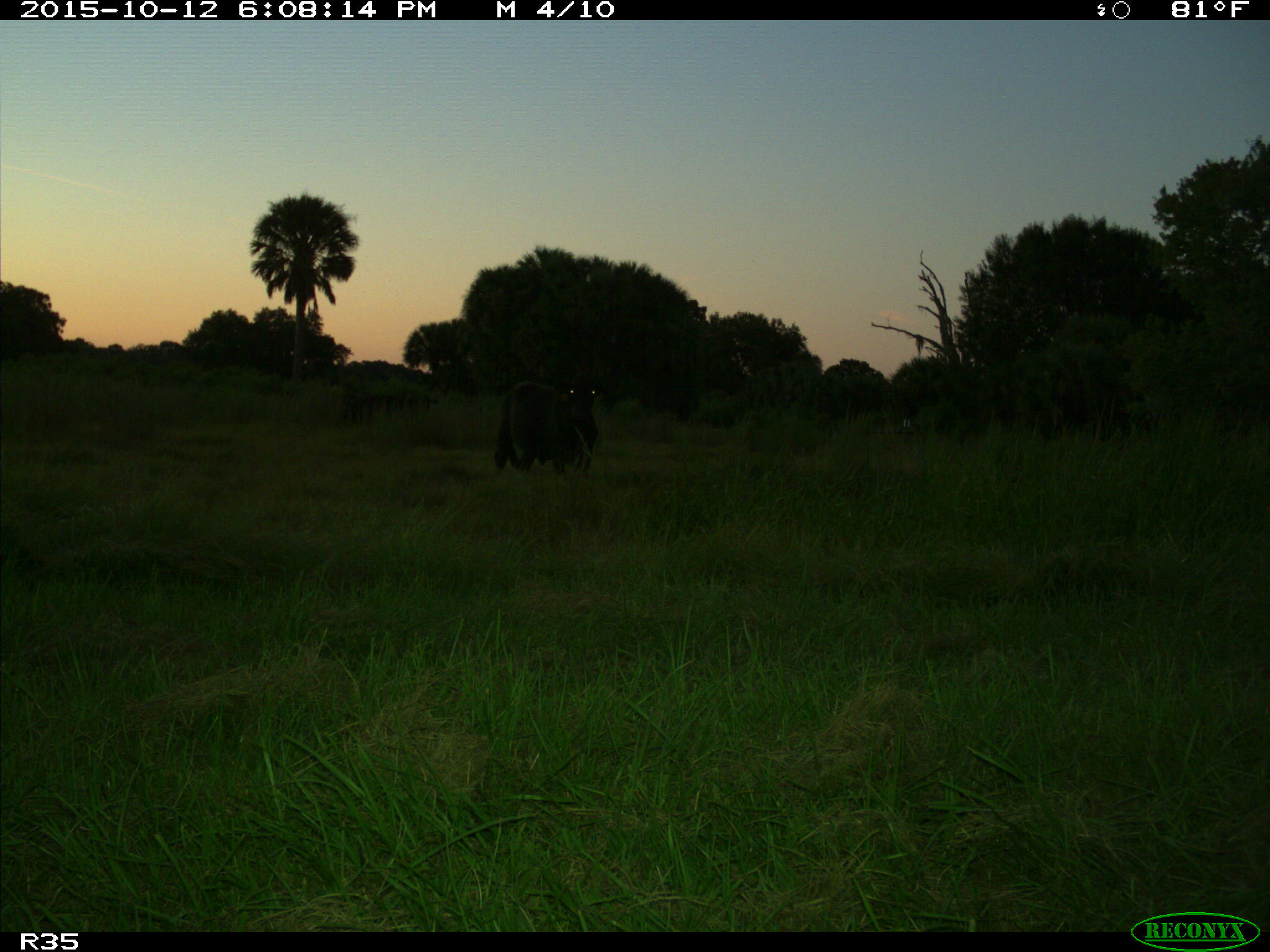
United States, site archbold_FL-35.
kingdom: Animalia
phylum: Chordata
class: Mammalia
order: Artiodactyla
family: Bovidae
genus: Bos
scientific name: Bos taurus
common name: domestic cow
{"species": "Bos taurus (domestic cow)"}